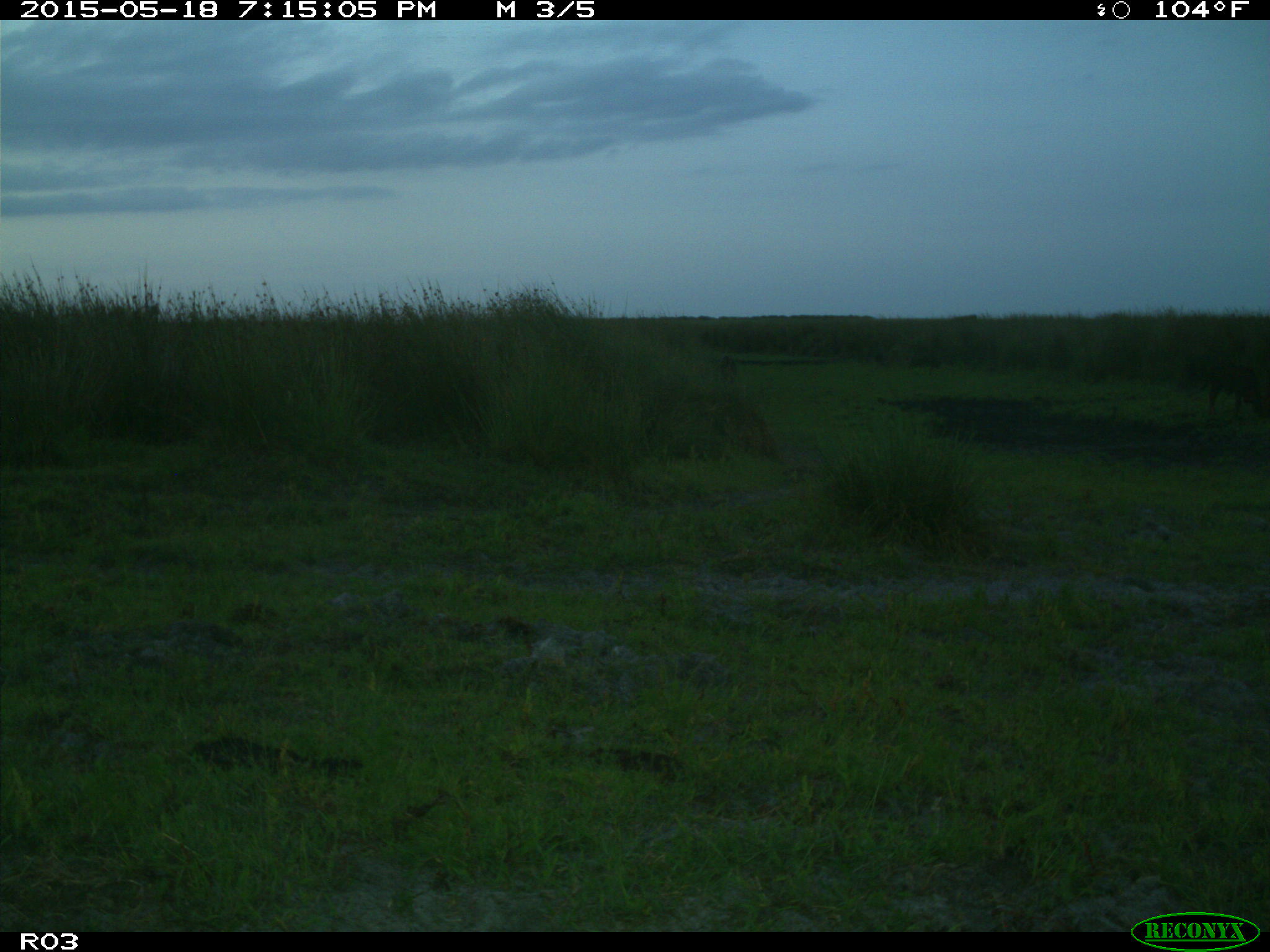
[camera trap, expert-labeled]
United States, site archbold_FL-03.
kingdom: Animalia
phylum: Chordata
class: Mammalia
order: Artiodactyla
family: Bovidae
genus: Bos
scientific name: Bos taurus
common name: domestic cow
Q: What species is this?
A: Bos taurus (domestic cow).